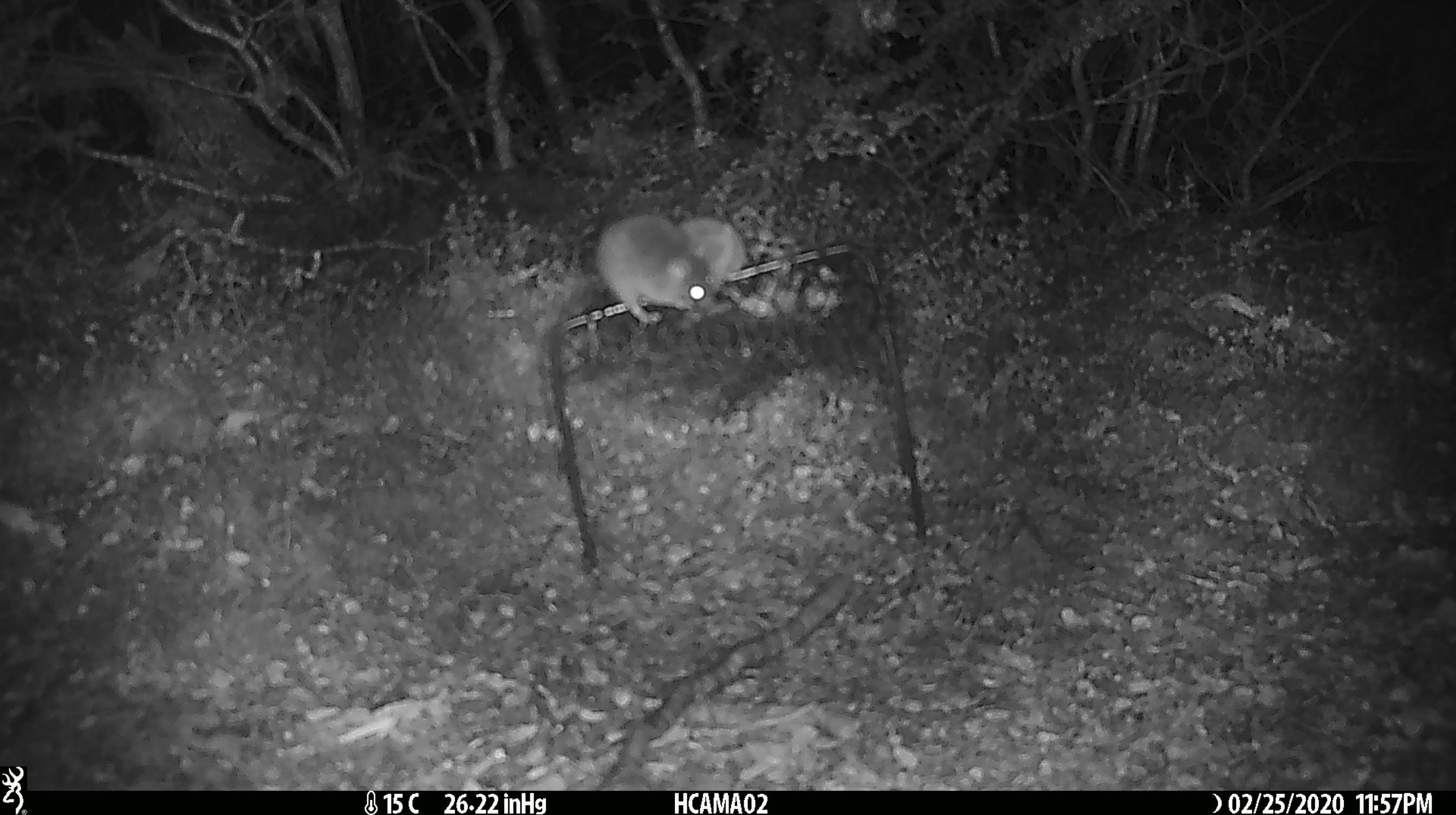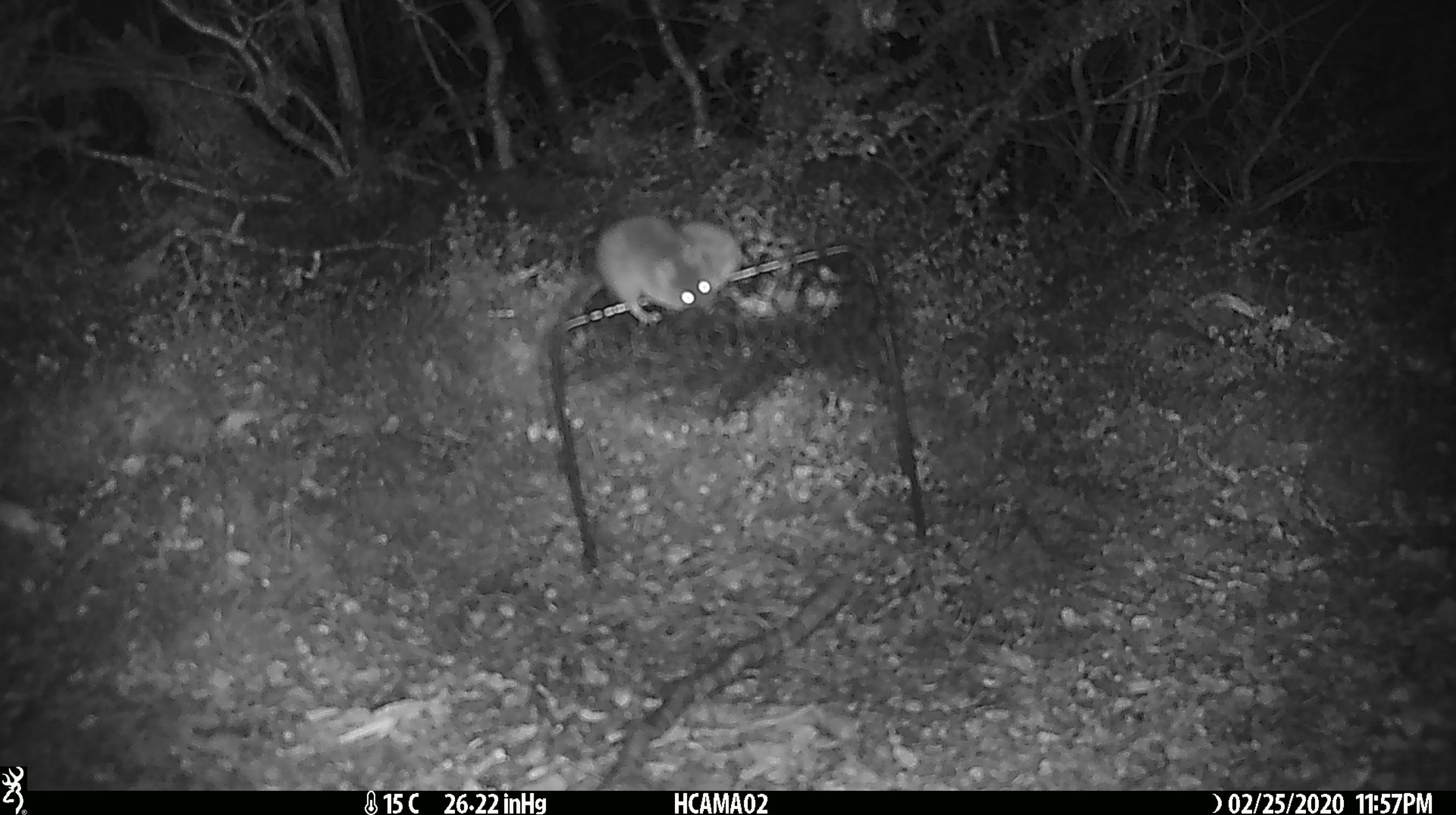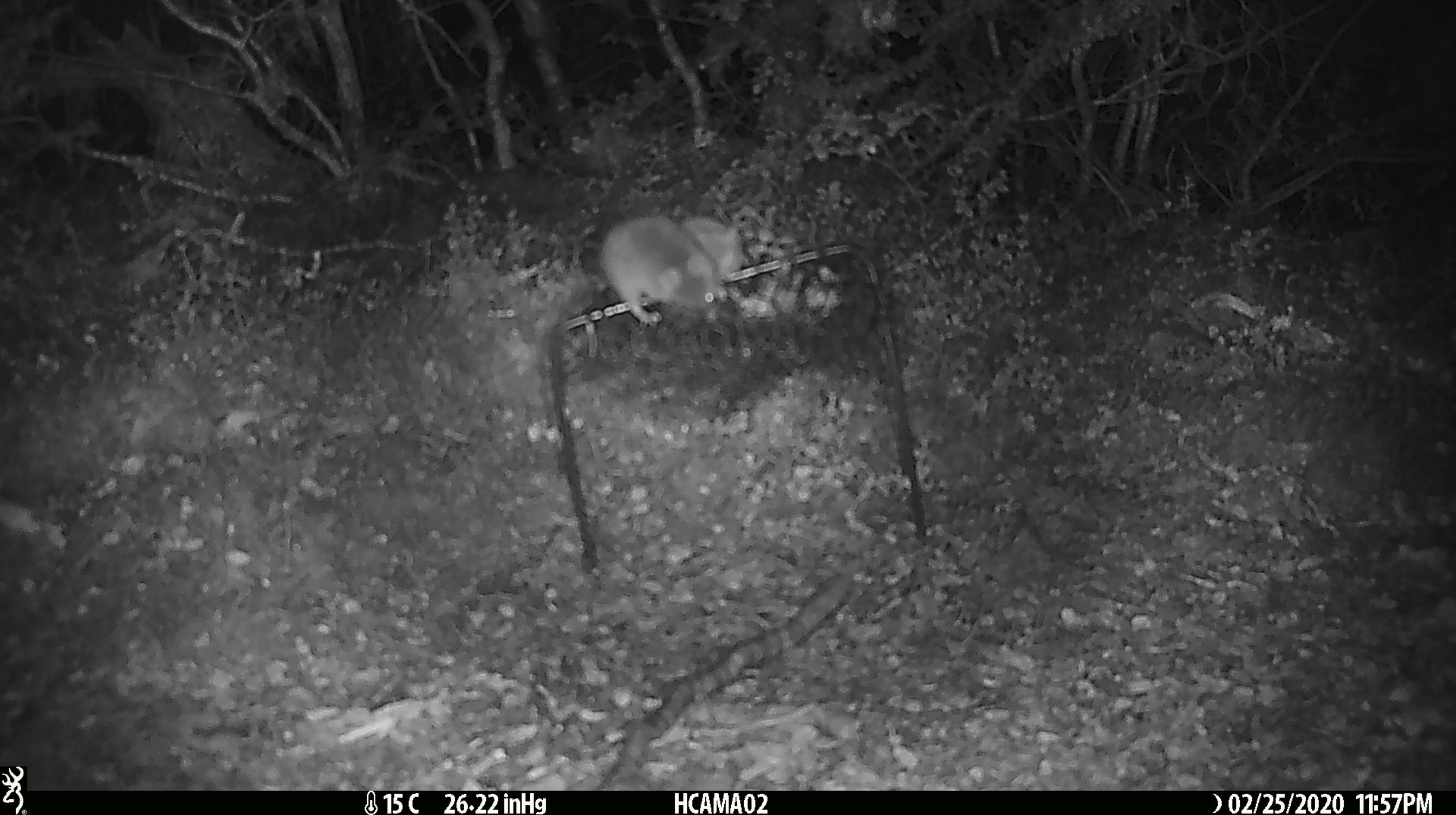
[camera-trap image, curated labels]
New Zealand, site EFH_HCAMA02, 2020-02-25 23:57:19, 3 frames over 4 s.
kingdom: Animalia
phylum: Chordata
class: Mammalia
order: Rodentia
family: Muridae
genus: Mus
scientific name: Mus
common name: mouse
Mouse (Mus).